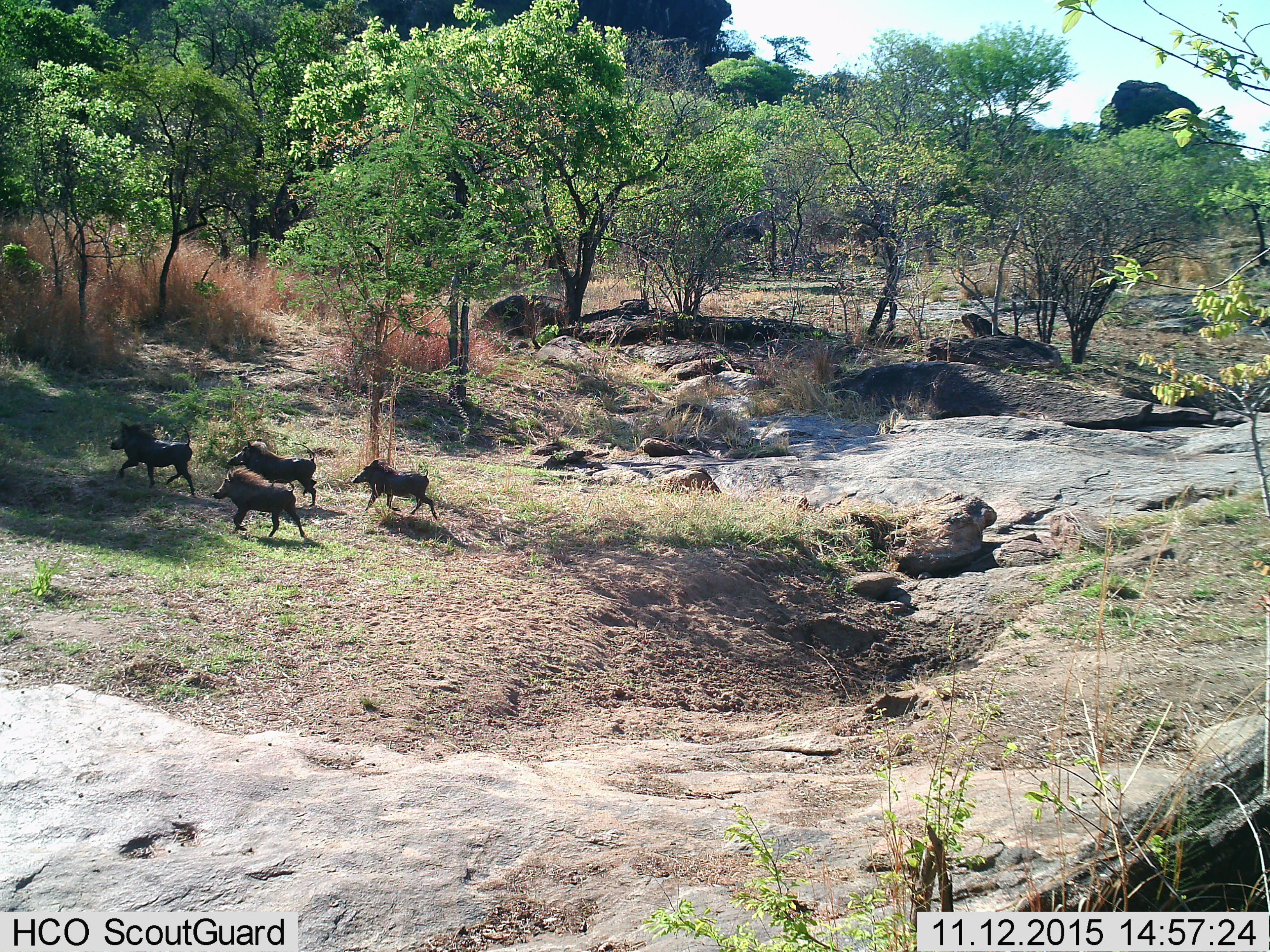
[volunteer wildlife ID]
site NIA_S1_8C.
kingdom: Animalia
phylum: Chordata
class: Mammalia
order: Artiodactyla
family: Suidae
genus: Phacochoerus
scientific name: Phacochoerus africanus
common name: warthog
Warthog (Phacochoerus africanus), count 4. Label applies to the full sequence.